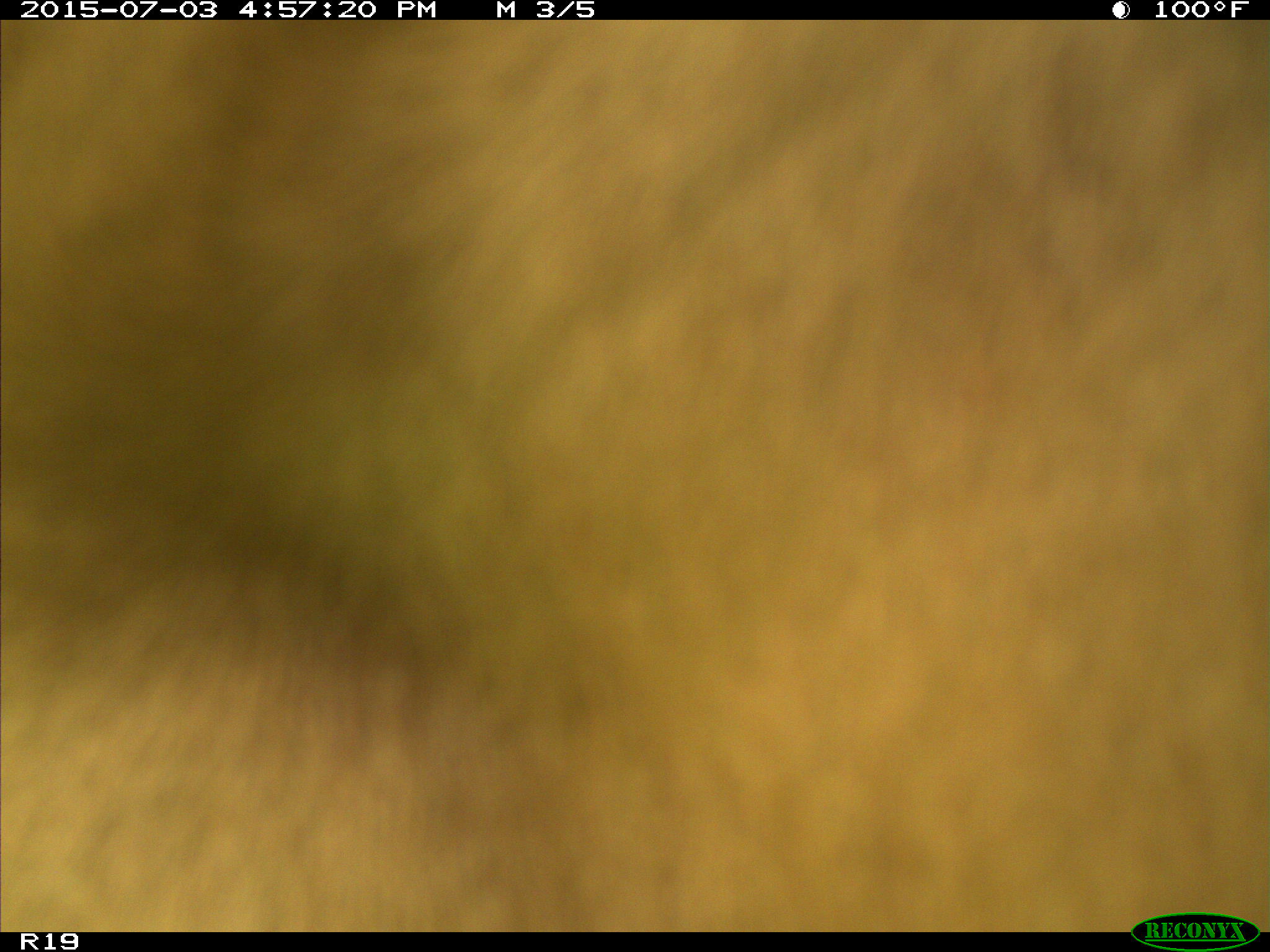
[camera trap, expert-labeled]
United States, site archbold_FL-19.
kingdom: Animalia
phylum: Chordata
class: Mammalia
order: Artiodactyla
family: Bovidae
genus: Bos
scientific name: Bos taurus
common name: domestic cow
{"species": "Bos taurus (domestic cow)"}